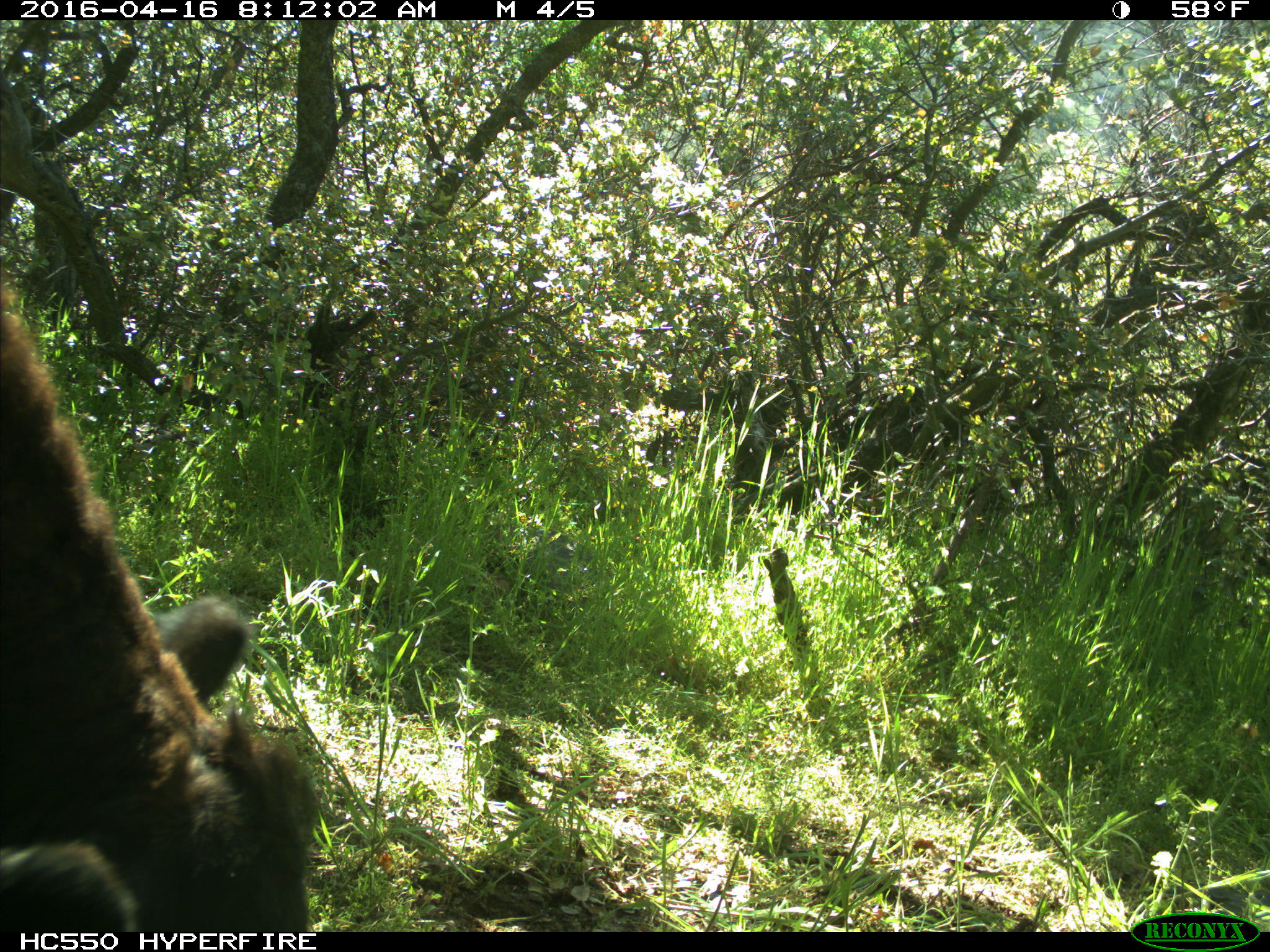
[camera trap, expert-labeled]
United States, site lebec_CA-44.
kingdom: Animalia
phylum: Chordata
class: Mammalia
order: Artiodactyla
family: Bovidae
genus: Bos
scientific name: Bos taurus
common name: domestic cow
Bos taurus (domestic cow).